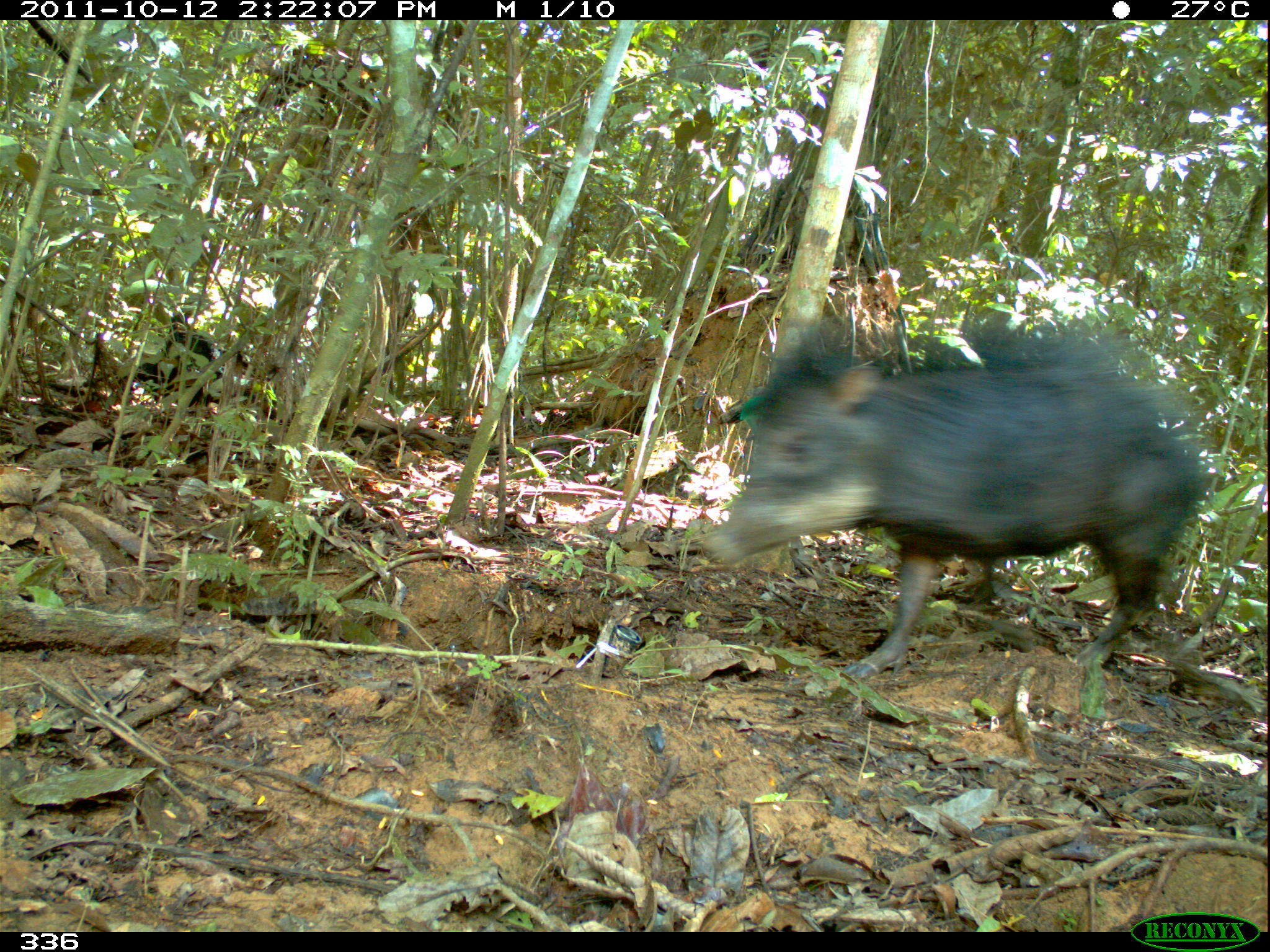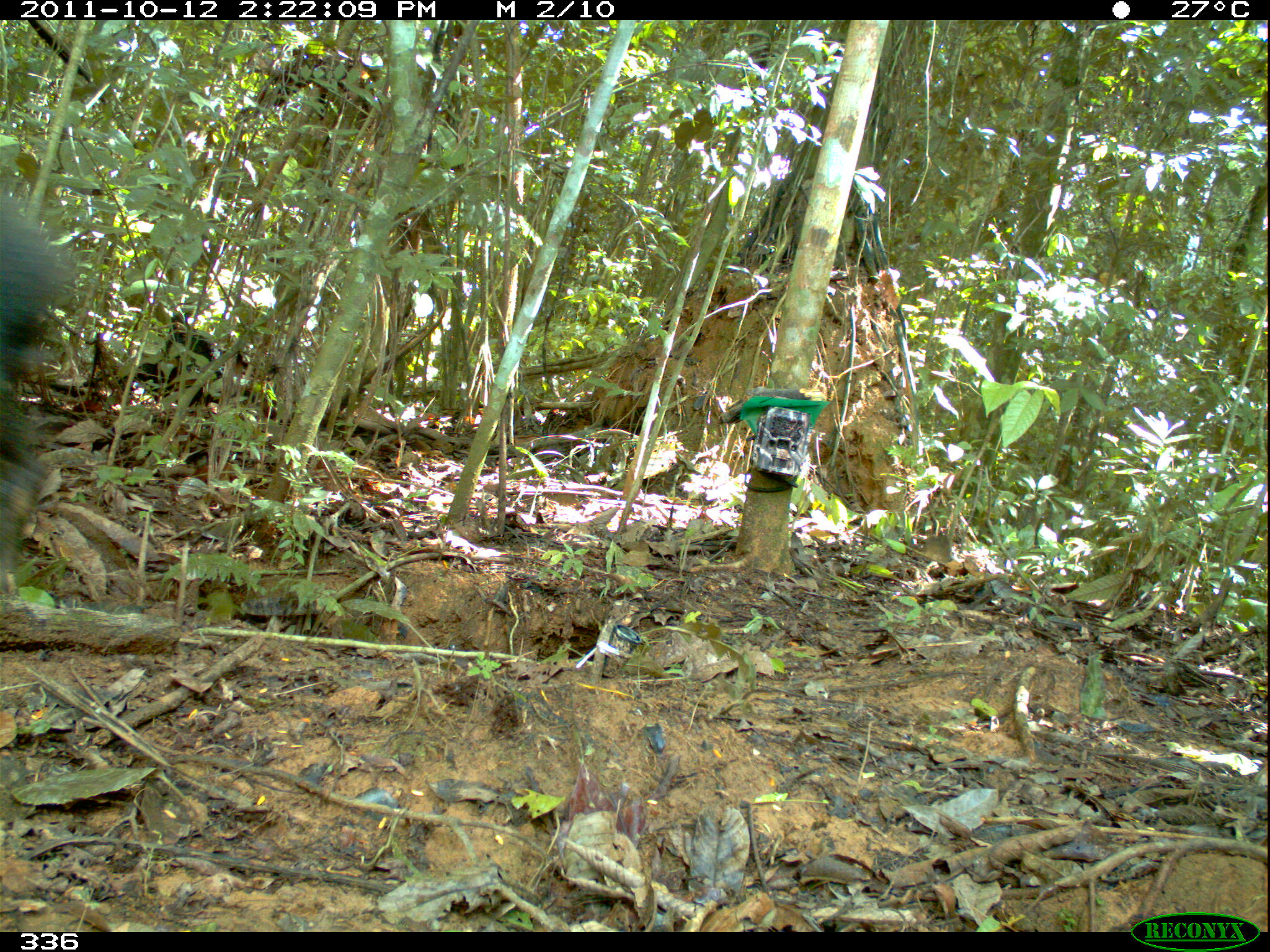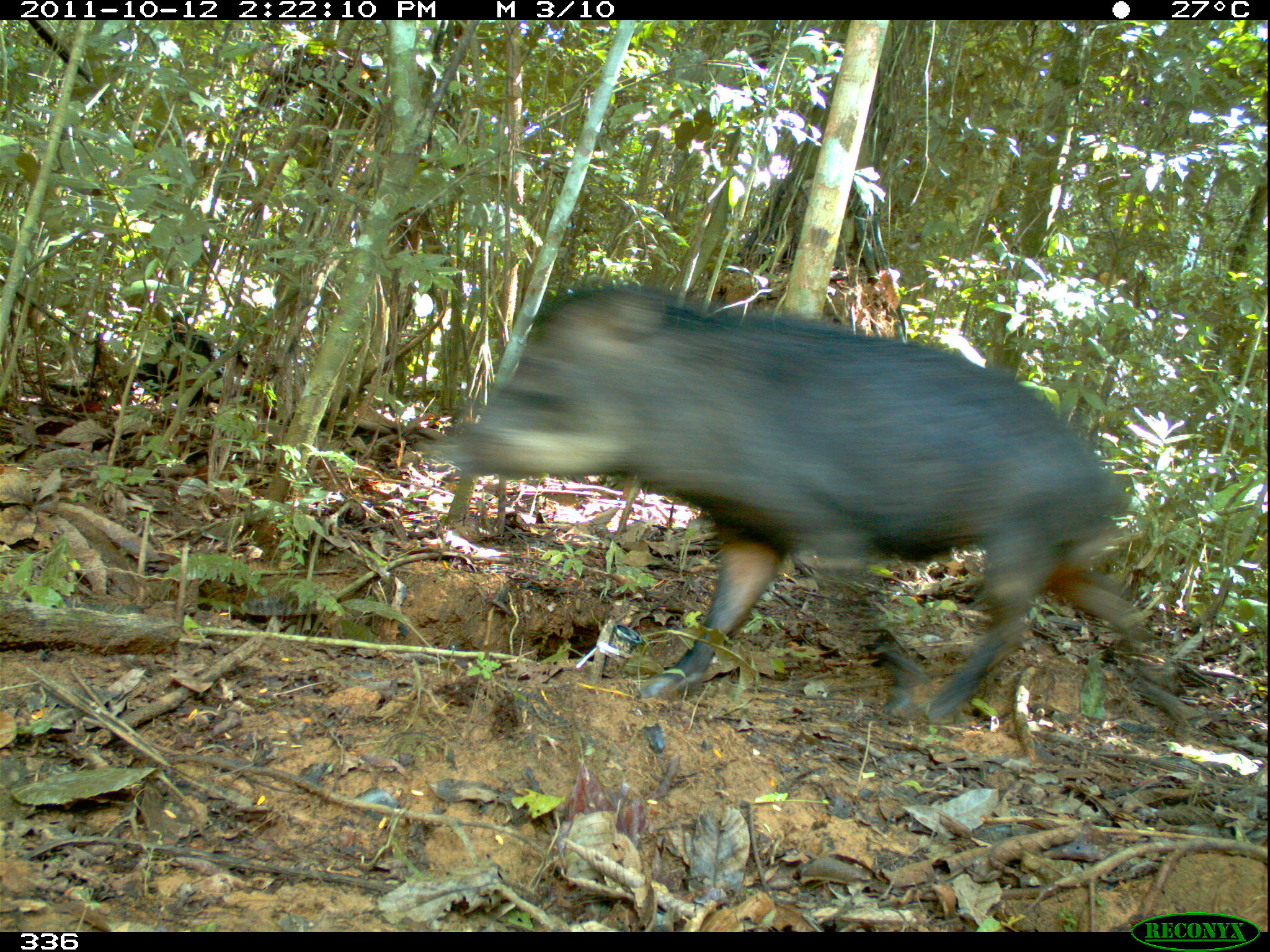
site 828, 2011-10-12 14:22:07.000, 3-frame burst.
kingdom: Animalia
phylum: Chordata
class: Mammalia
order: Artiodactyla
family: Tayassuidae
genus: Tayassu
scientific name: Tayassu pecari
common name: white-lipped peccary